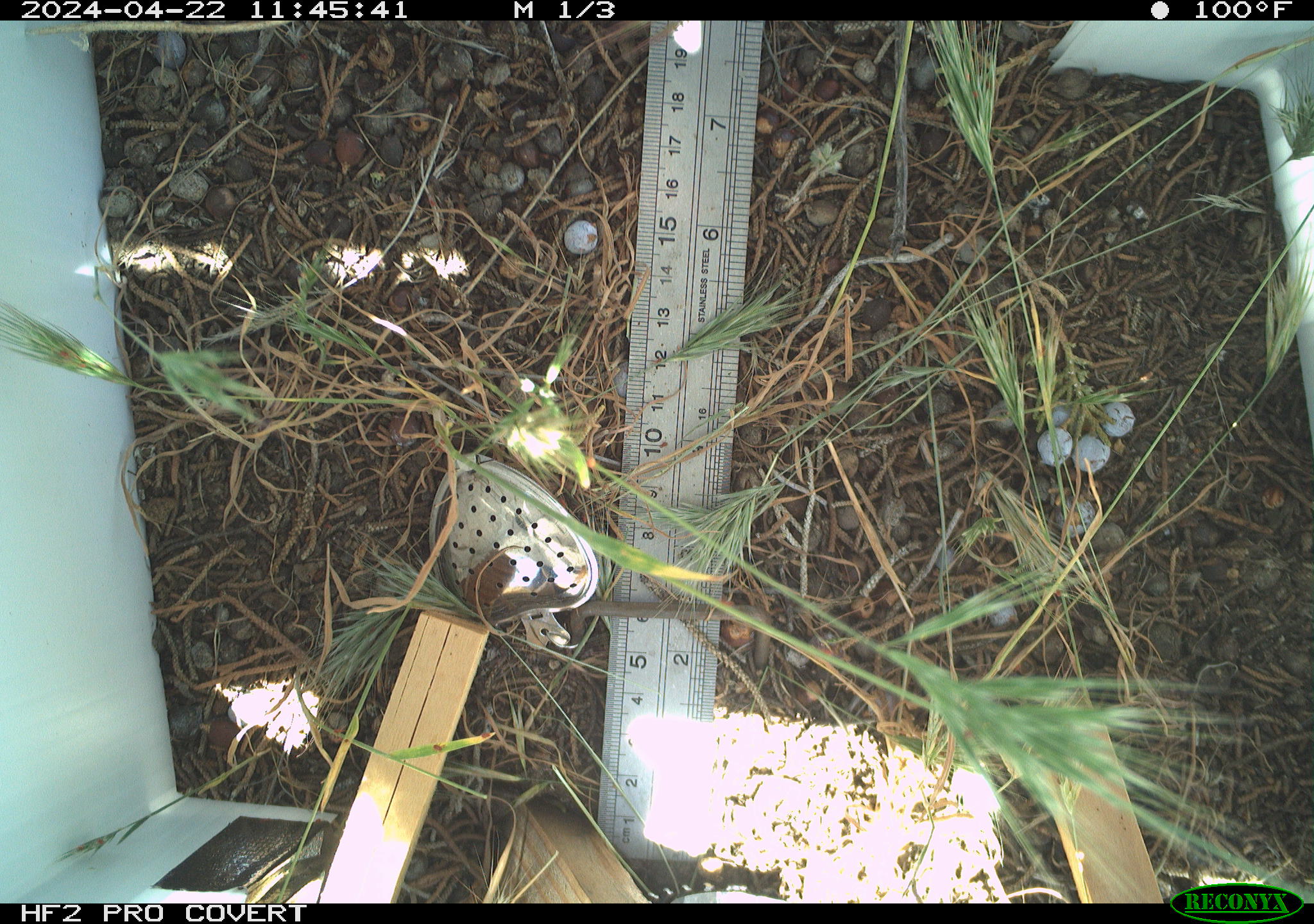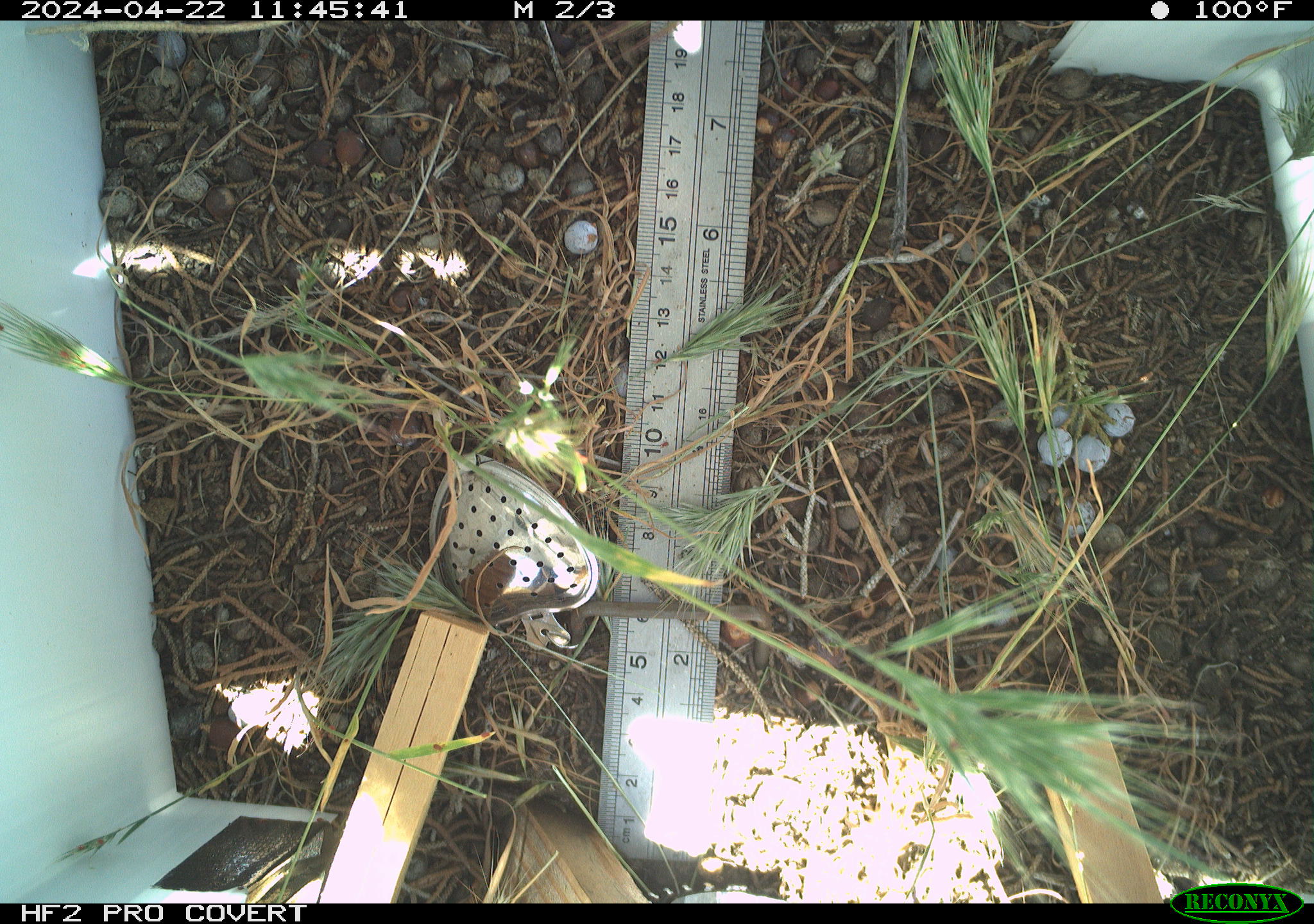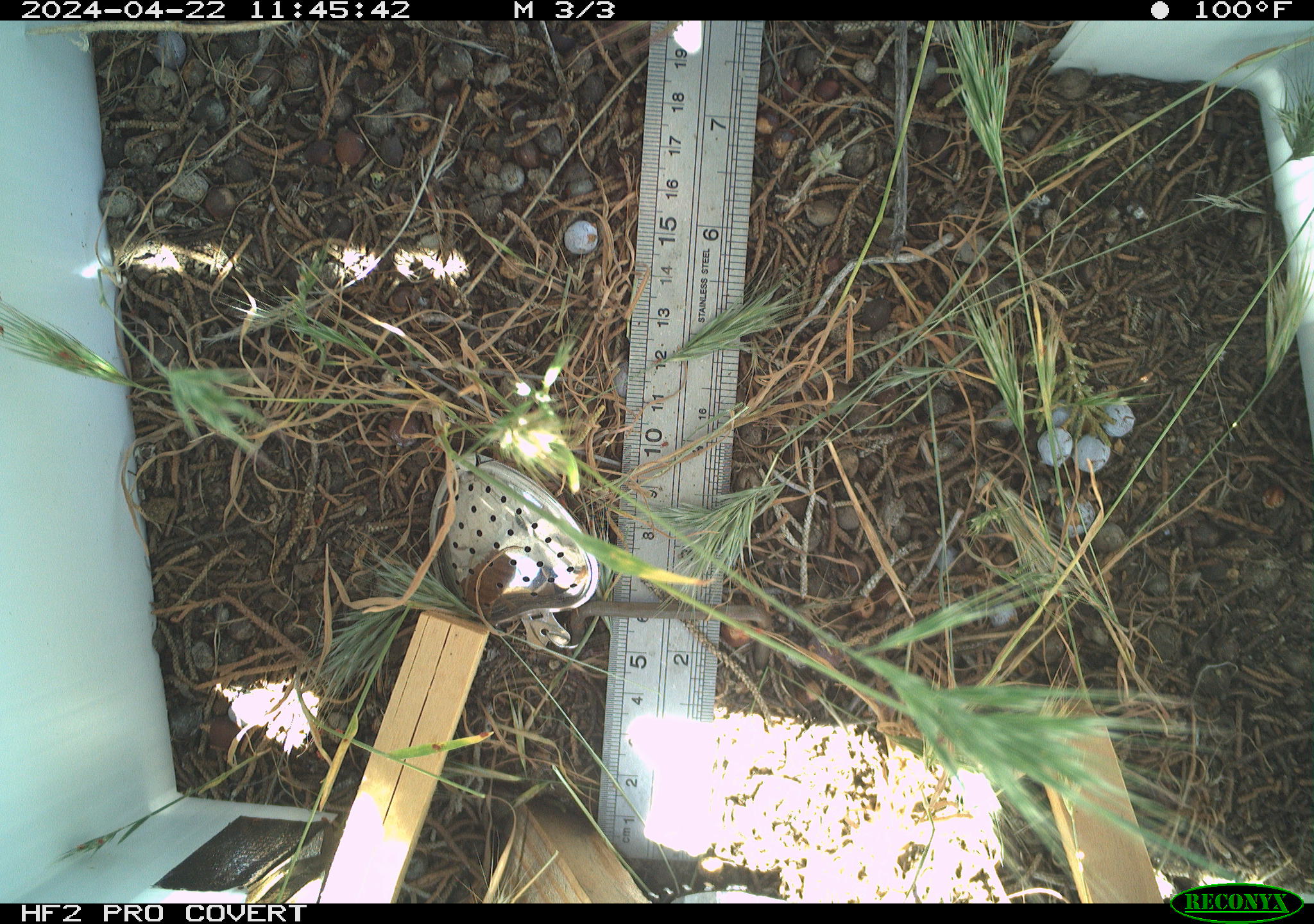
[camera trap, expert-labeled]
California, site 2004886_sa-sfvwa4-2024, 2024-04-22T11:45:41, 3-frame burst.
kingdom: Animalia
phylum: Arthropoda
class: Insecta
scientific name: Insecta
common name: insect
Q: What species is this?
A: Insect (Insecta).